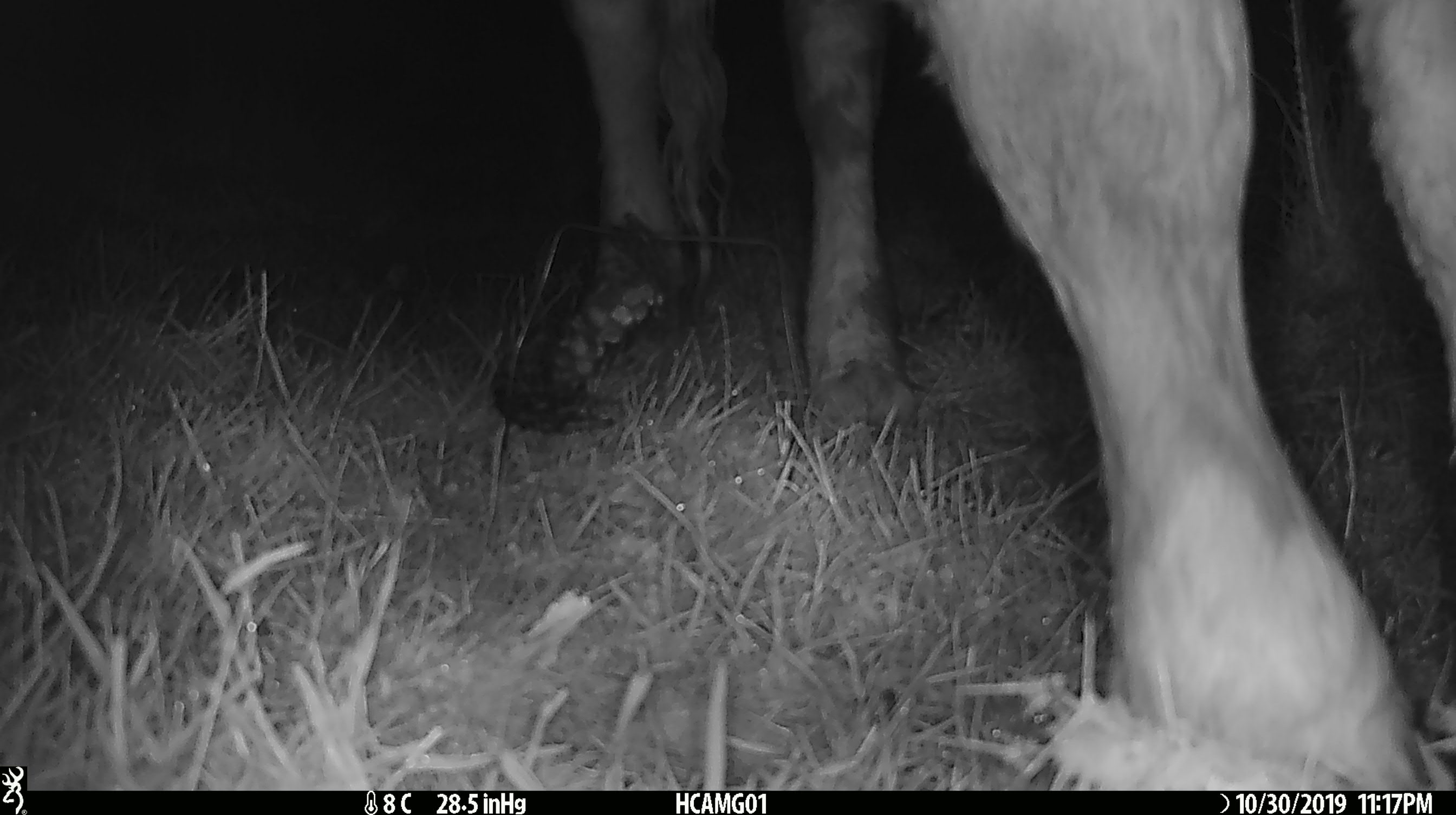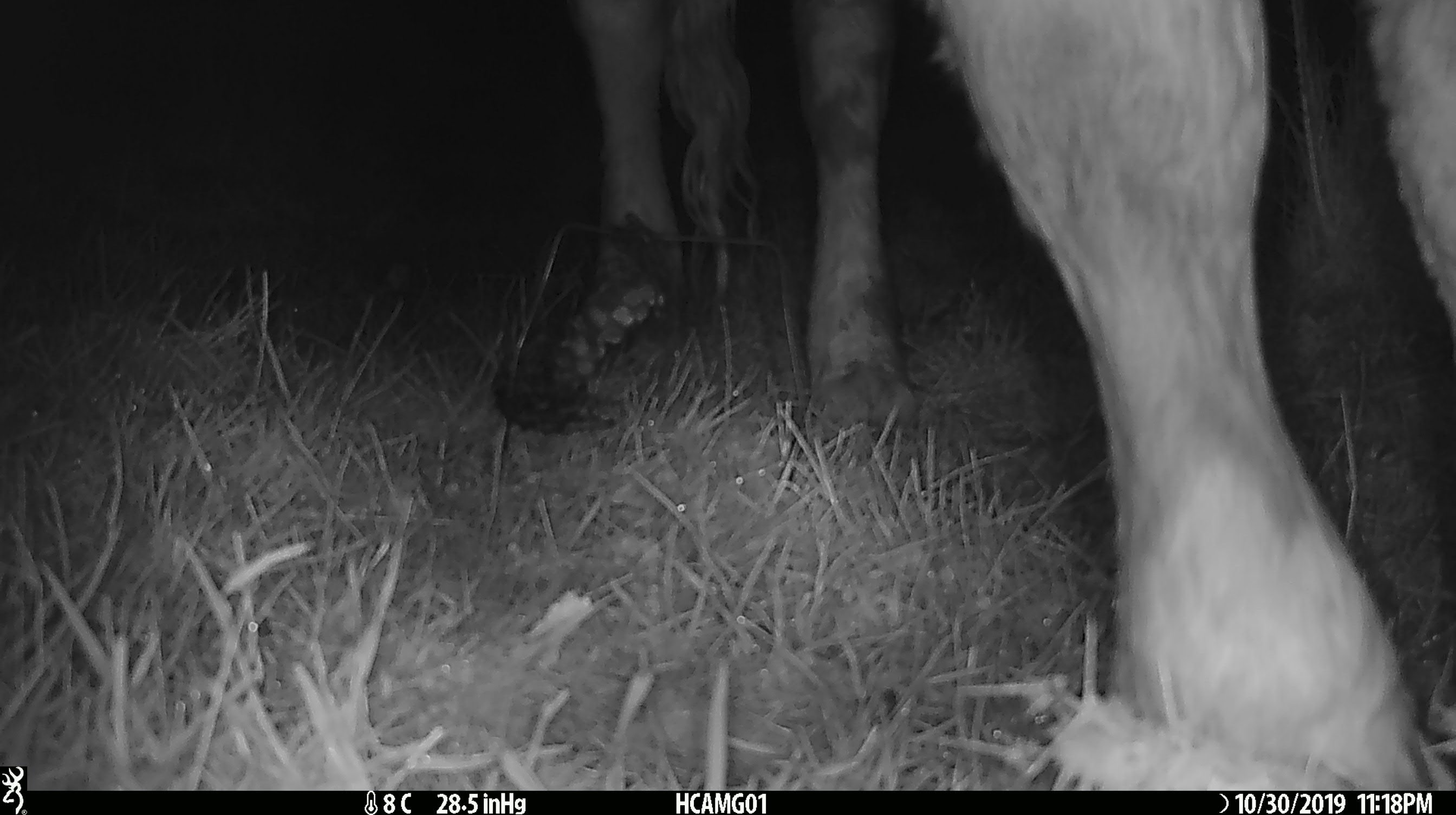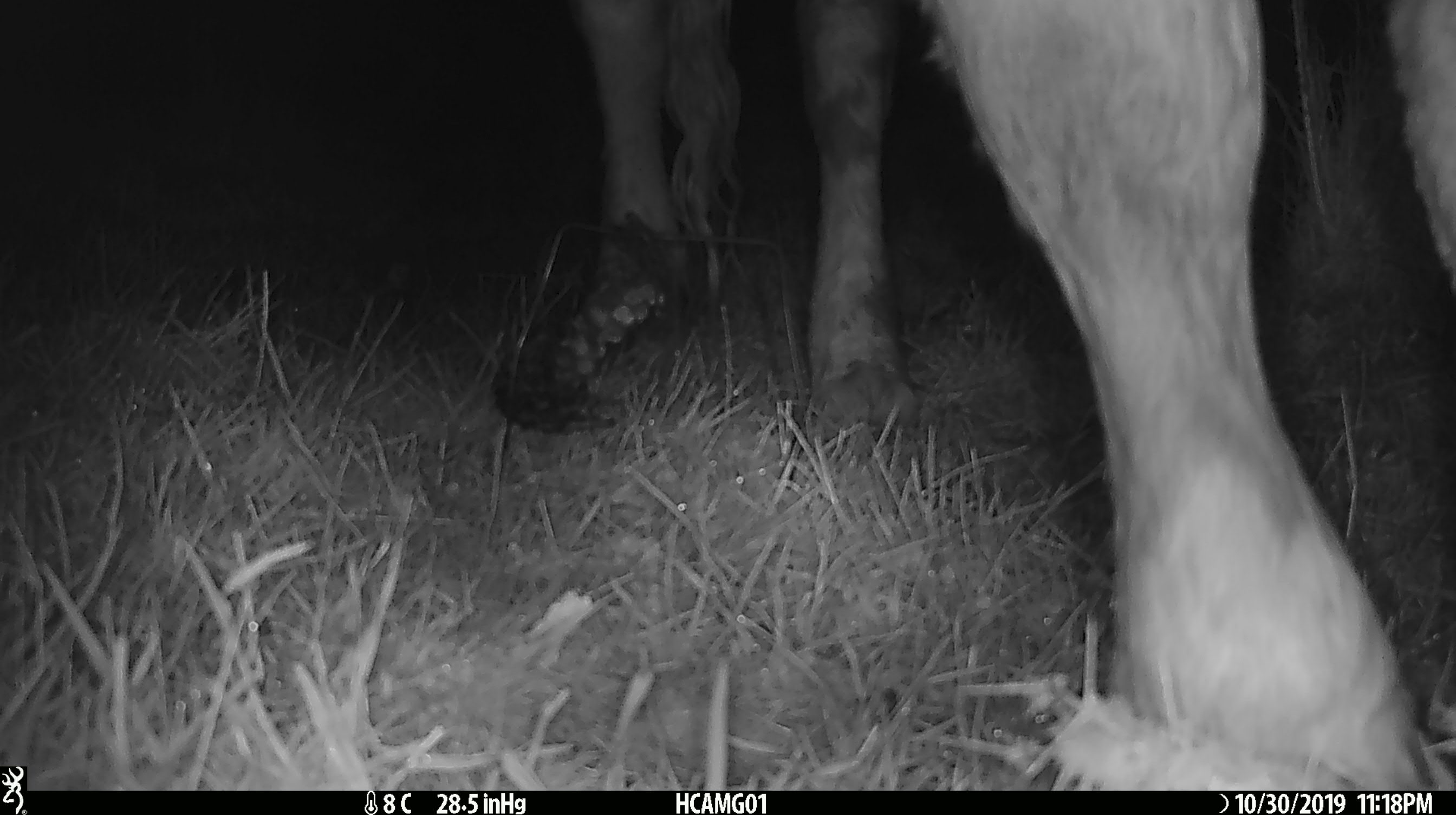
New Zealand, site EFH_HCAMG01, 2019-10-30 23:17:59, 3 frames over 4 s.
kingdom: Animalia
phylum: Chordata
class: Mammalia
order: Artiodactyla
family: Bovidae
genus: Bos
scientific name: Bos taurus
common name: domestic cow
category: cow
Cow (domestic cow) (Bos taurus).